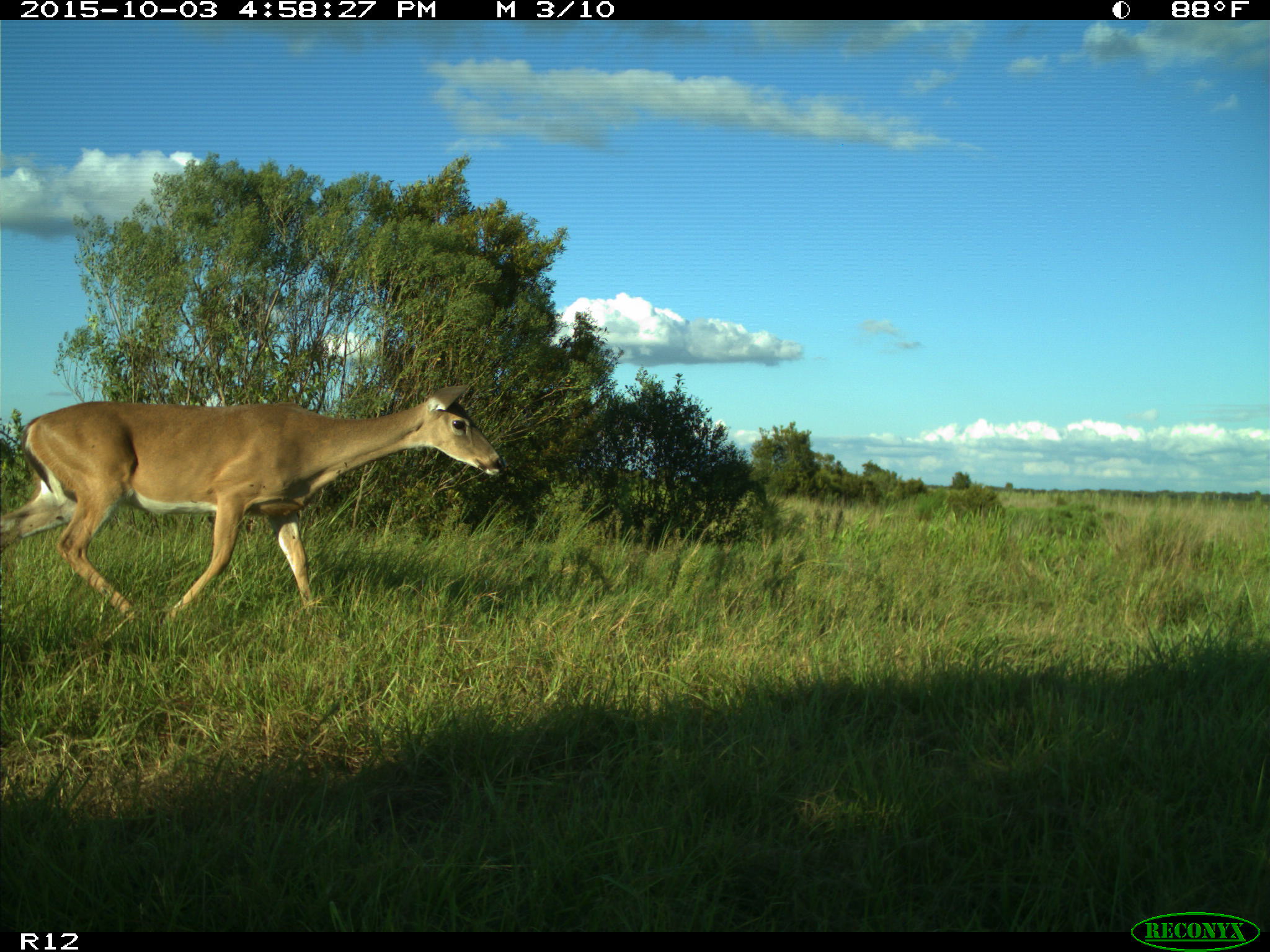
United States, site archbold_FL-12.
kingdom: Animalia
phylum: Chordata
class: Mammalia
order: Artiodactyla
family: Cervidae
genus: Odocoileus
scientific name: Odocoileus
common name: deer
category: unidentified deer